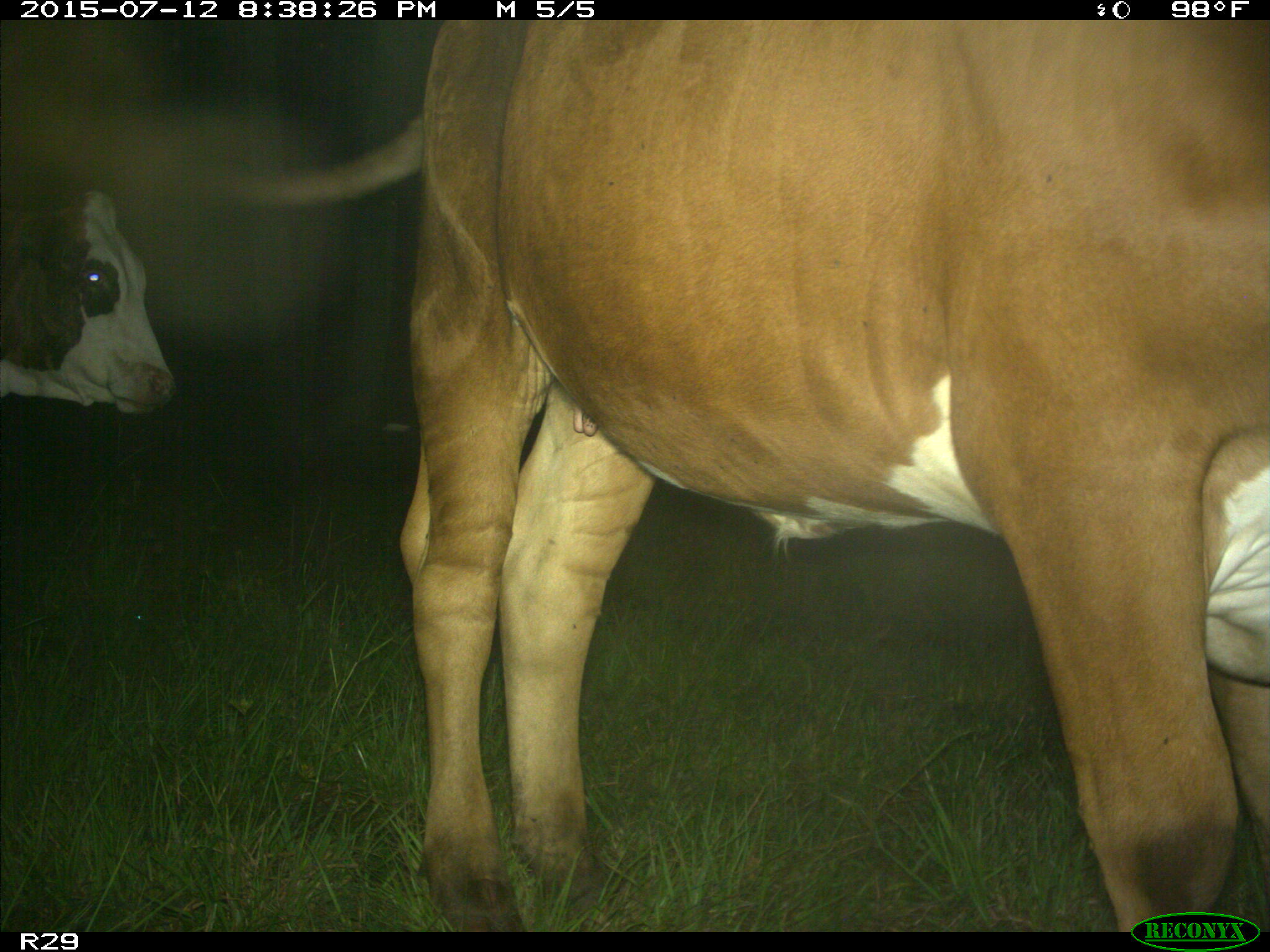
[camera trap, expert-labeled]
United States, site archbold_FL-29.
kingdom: Animalia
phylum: Chordata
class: Mammalia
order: Artiodactyla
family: Bovidae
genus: Bos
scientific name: Bos taurus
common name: domestic cow